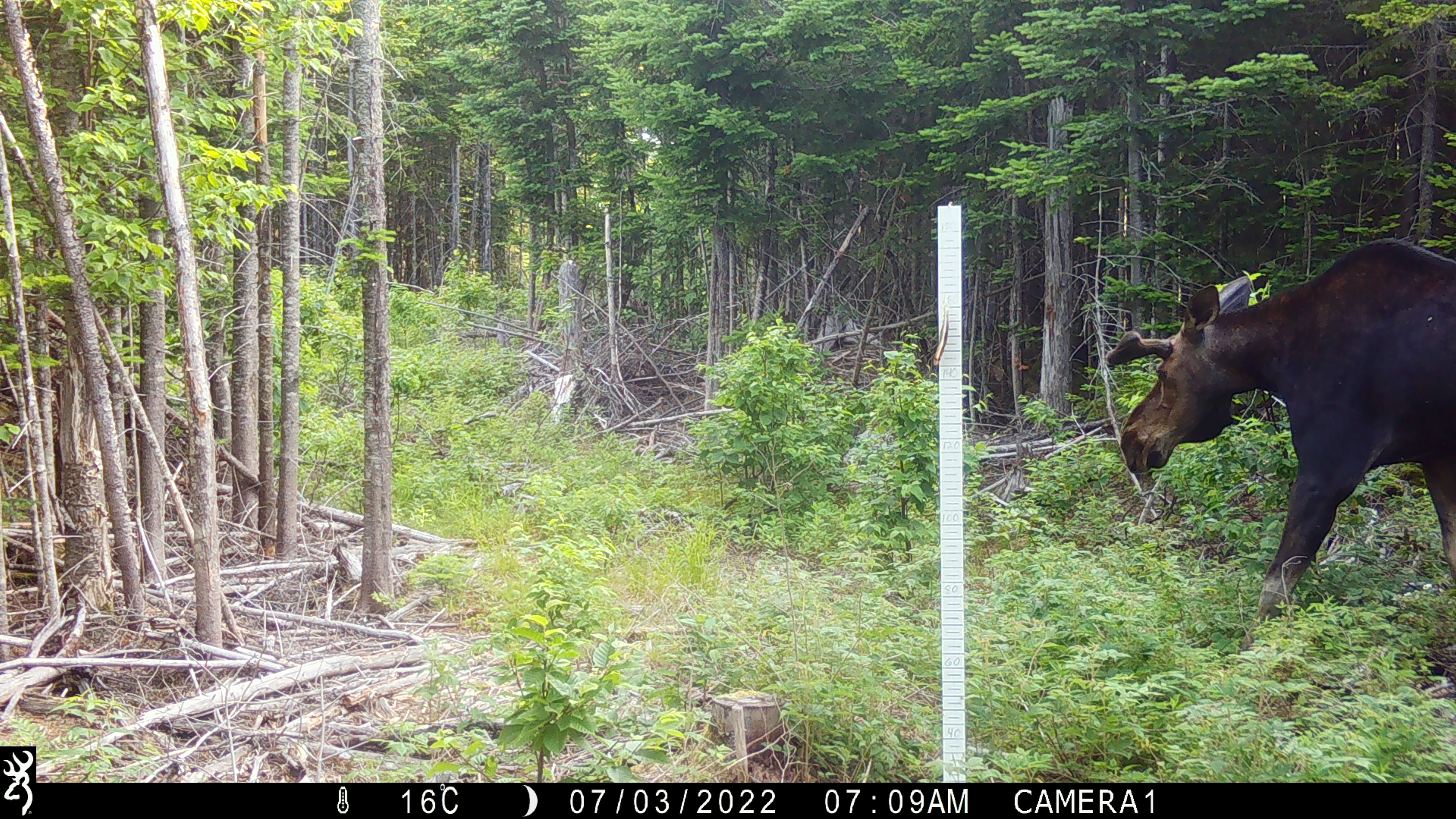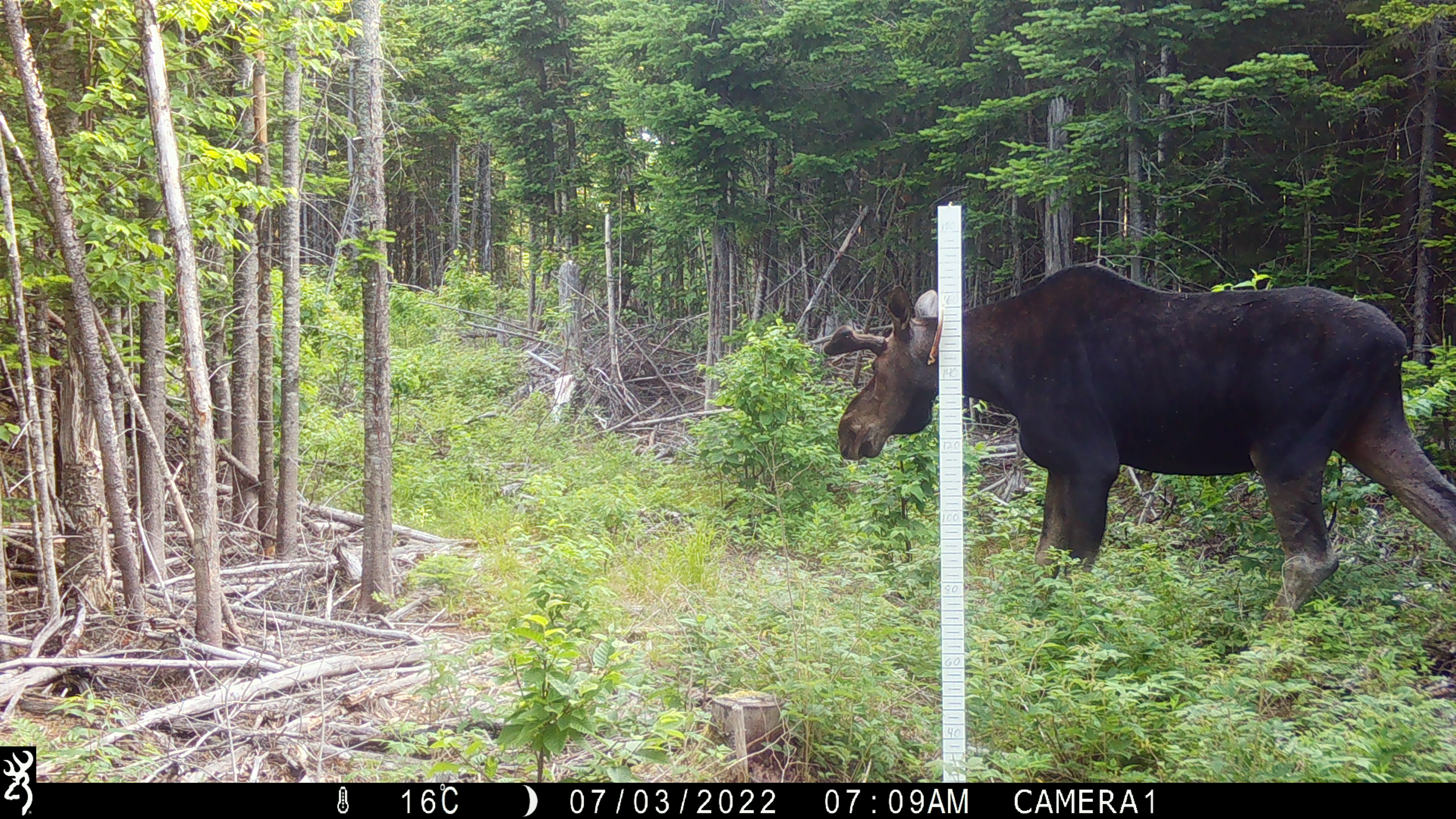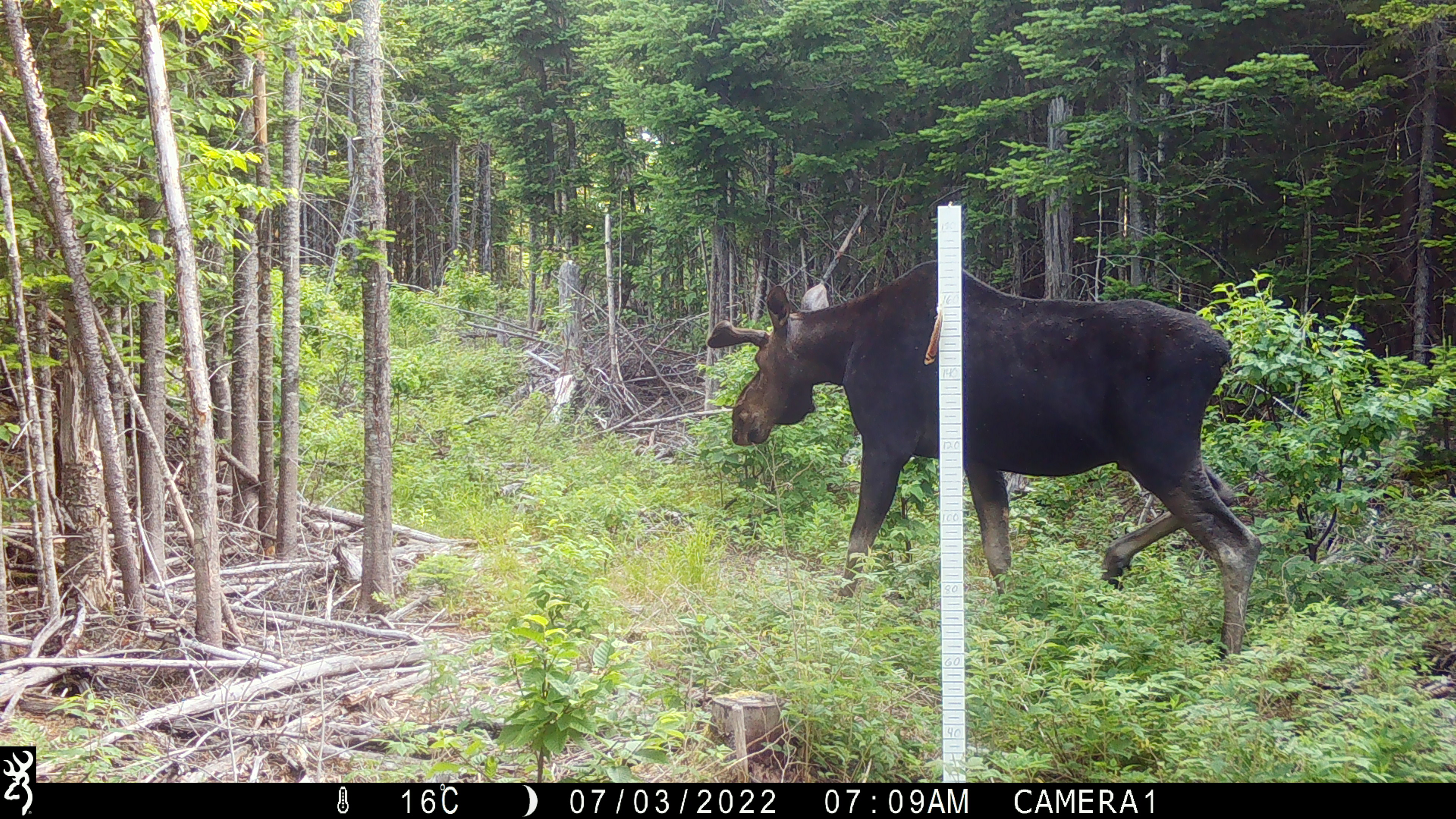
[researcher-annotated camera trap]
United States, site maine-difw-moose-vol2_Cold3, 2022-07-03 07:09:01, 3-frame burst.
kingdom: Animalia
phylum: Chordata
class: Mammalia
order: Artiodactyla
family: Cervidae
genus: Alces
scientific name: Alces alces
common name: moose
Moose (Alces alces).